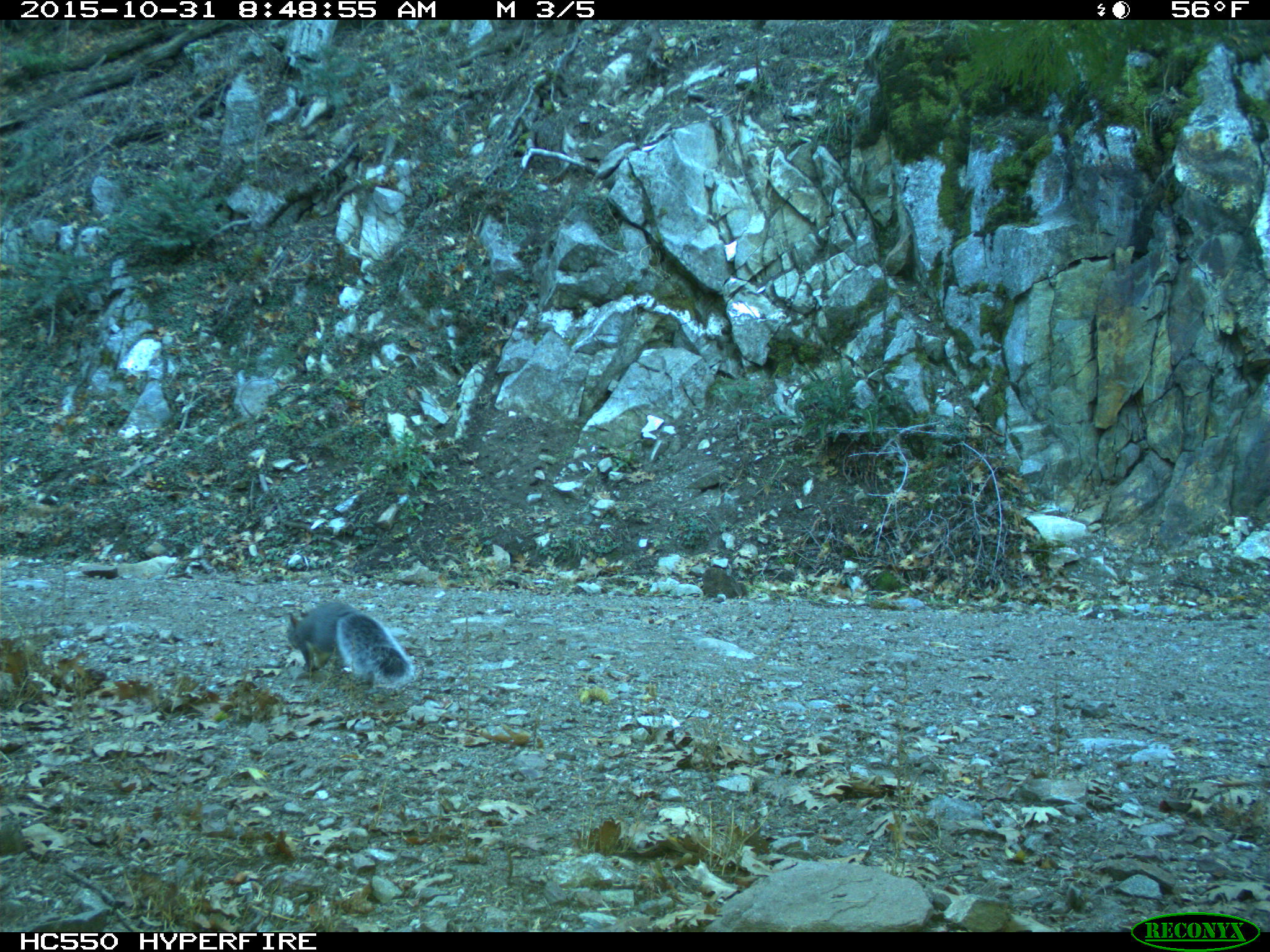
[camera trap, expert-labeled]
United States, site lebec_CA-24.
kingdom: Animalia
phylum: Chordata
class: Mammalia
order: Rodentia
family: Sciuridae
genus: Sciurus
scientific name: Sciurus carolinensis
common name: eastern gray squirrel